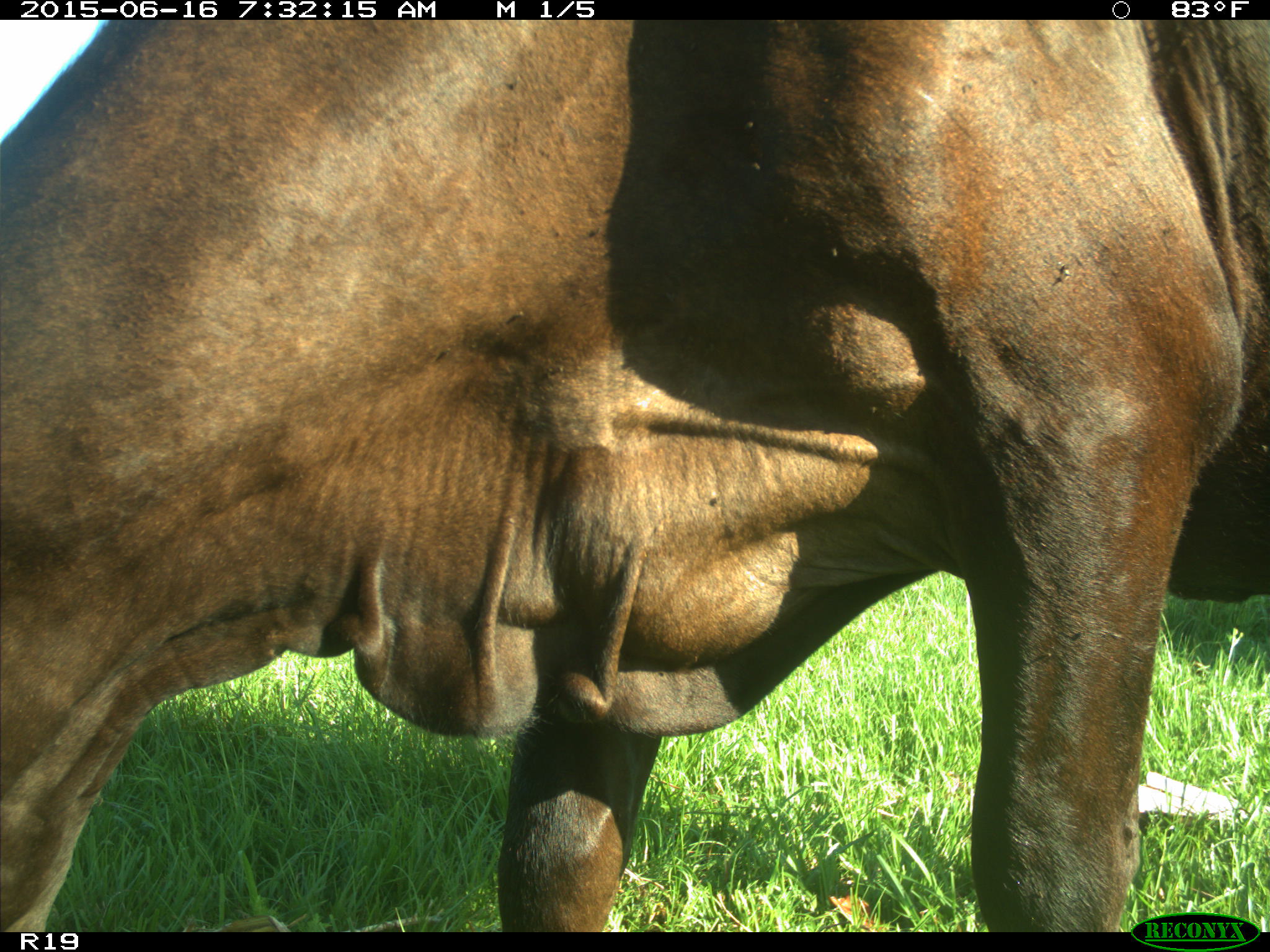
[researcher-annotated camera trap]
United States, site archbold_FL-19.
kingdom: Animalia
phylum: Chordata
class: Mammalia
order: Artiodactyla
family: Bovidae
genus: Bos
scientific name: Bos taurus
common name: domestic cow